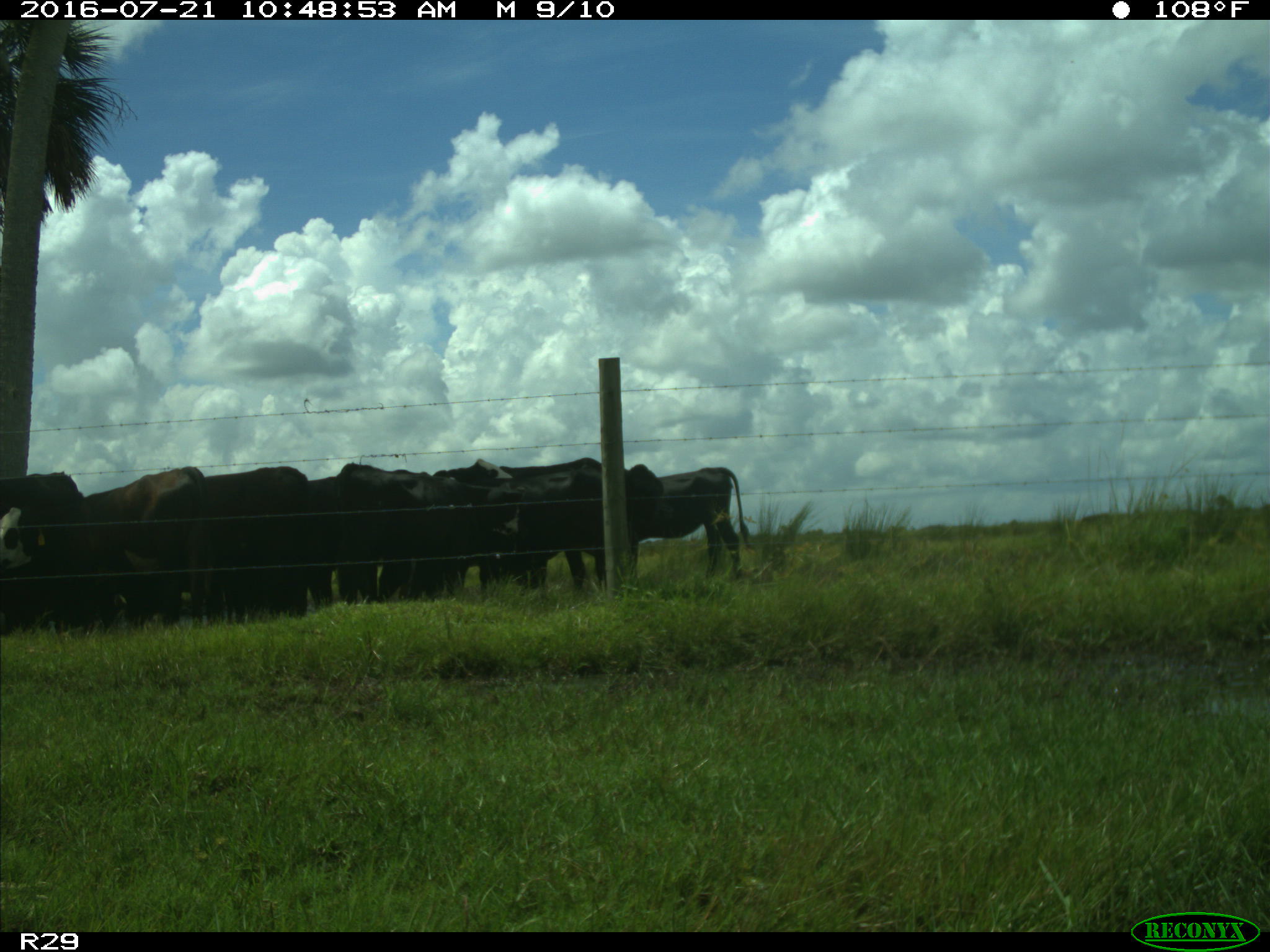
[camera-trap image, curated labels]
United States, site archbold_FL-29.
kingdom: Animalia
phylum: Chordata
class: Mammalia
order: Artiodactyla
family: Bovidae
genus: Bos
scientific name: Bos taurus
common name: domestic cow